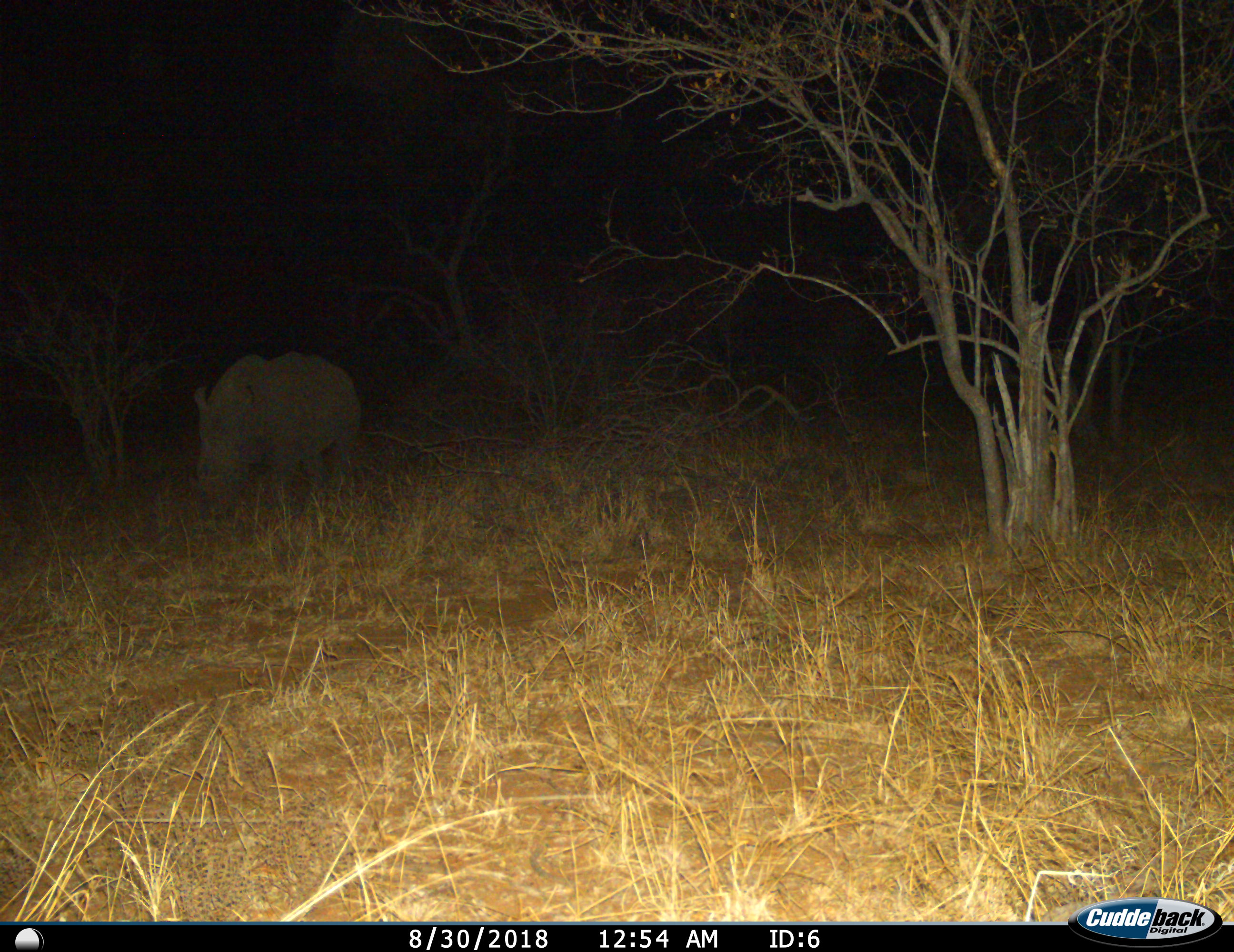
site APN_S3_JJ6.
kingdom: Animalia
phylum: Chordata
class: Mammalia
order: Perissodactyla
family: Rhinocerotidae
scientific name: Rhinocerotidae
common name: unknown rhinoceros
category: rhinocerosunknown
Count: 1.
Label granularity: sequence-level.